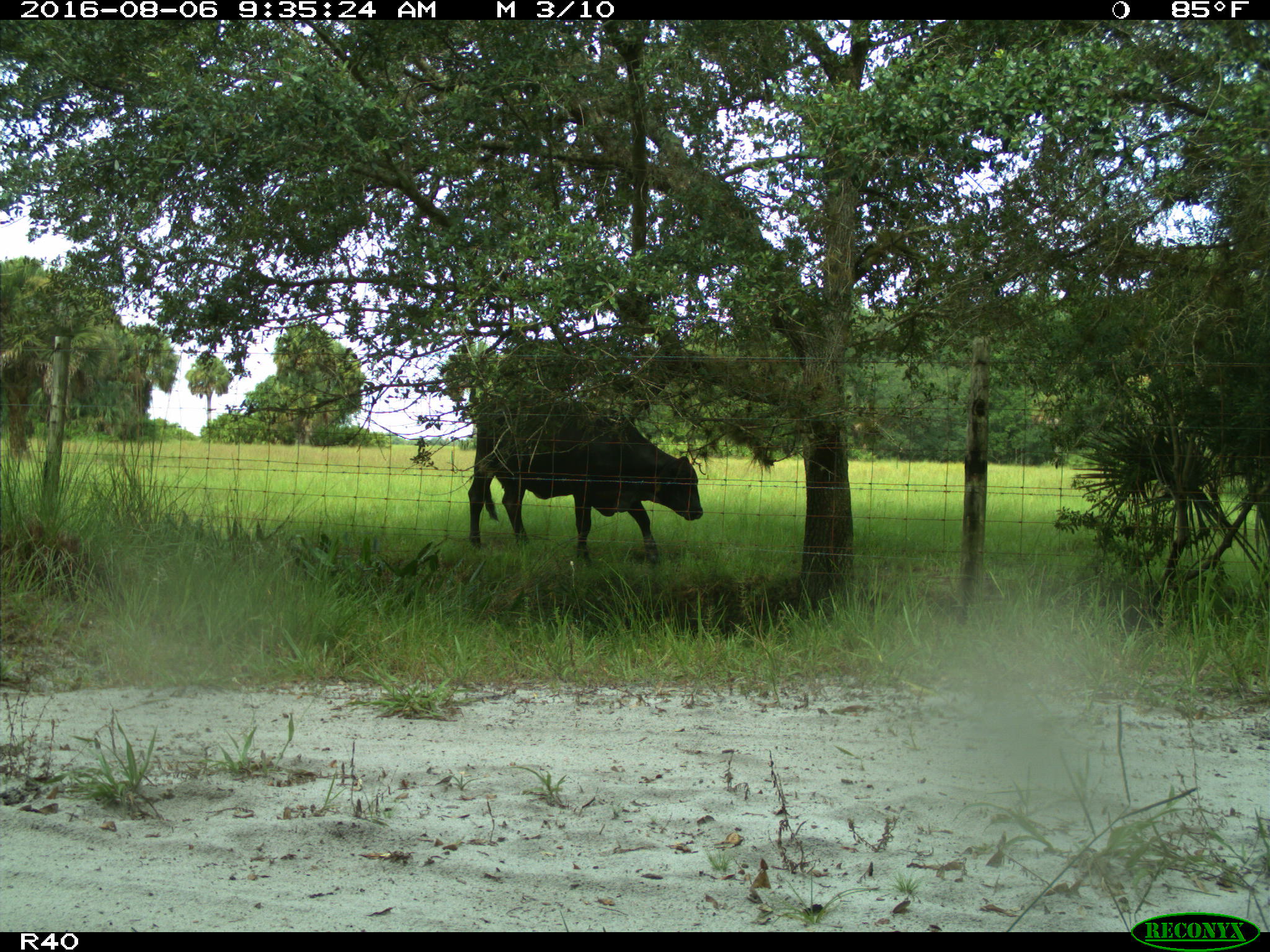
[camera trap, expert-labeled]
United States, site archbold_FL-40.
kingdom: Animalia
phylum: Chordata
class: Mammalia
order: Artiodactyla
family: Bovidae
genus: Bos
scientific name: Bos taurus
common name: domestic cow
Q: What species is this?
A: Bos taurus (domestic cow).